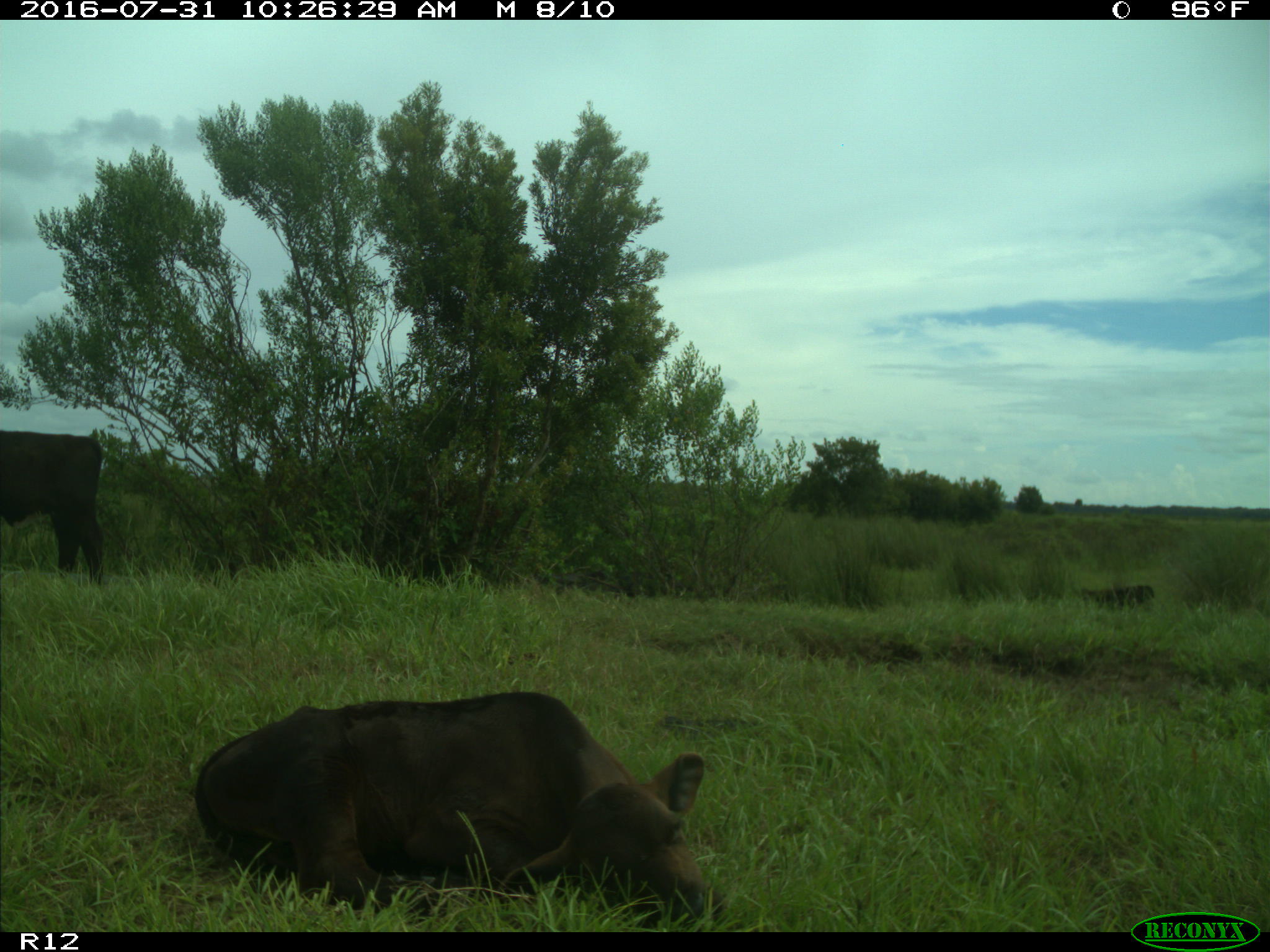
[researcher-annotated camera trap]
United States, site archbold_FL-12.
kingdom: Animalia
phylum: Chordata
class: Mammalia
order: Artiodactyla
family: Bovidae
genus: Bos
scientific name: Bos taurus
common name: domestic cow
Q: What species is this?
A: Bos taurus (domestic cow).